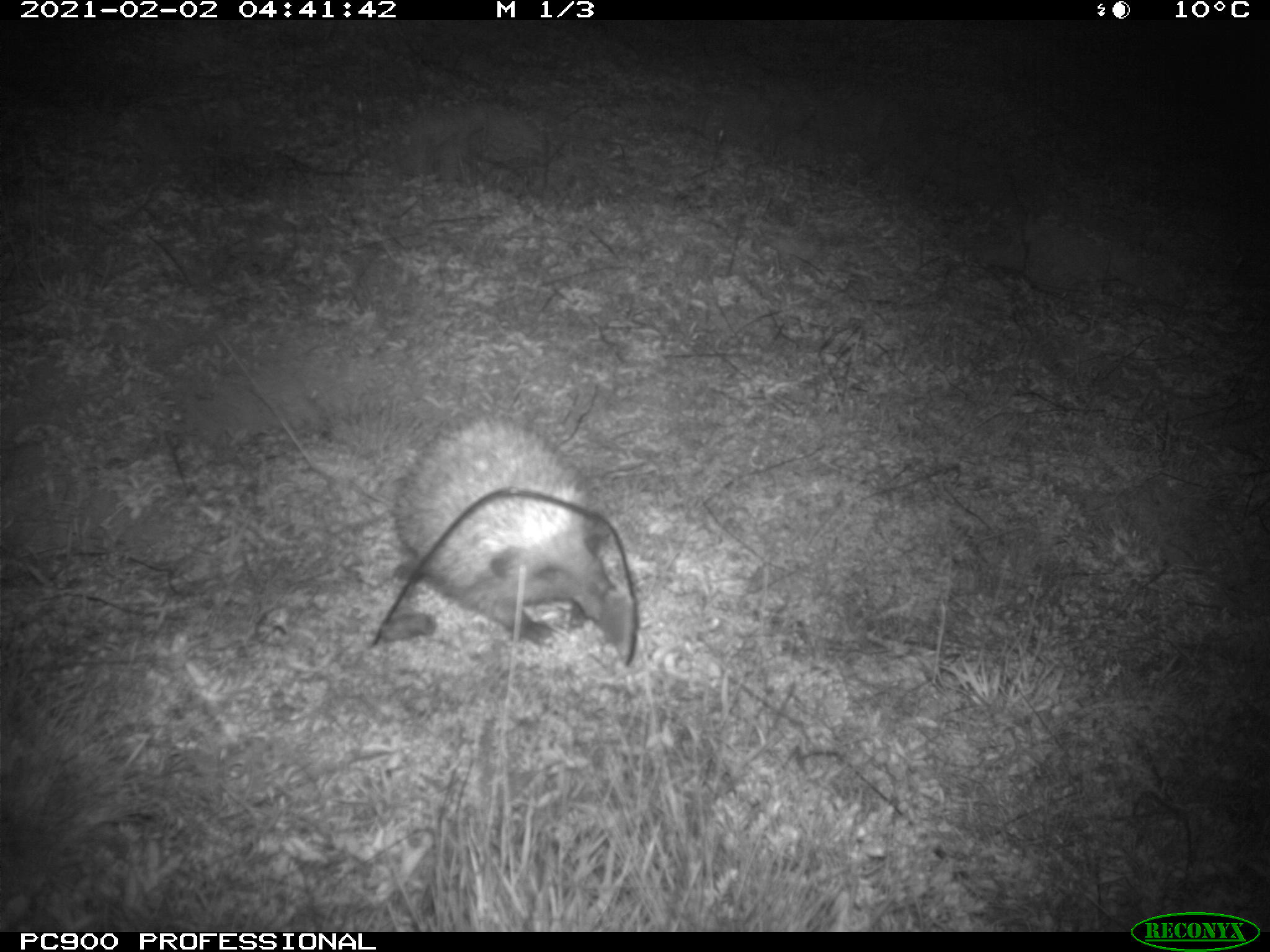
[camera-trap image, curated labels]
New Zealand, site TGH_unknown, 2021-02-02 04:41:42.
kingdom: Animalia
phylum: Chordata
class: Mammalia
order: Eulipotyphla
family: Erinaceidae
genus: Erinaceus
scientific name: Erinaceus europaeus europaeus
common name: european hedgehog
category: hedgehog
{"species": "hedgehog (european hedgehog) (Erinaceus europaeus europaeus)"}